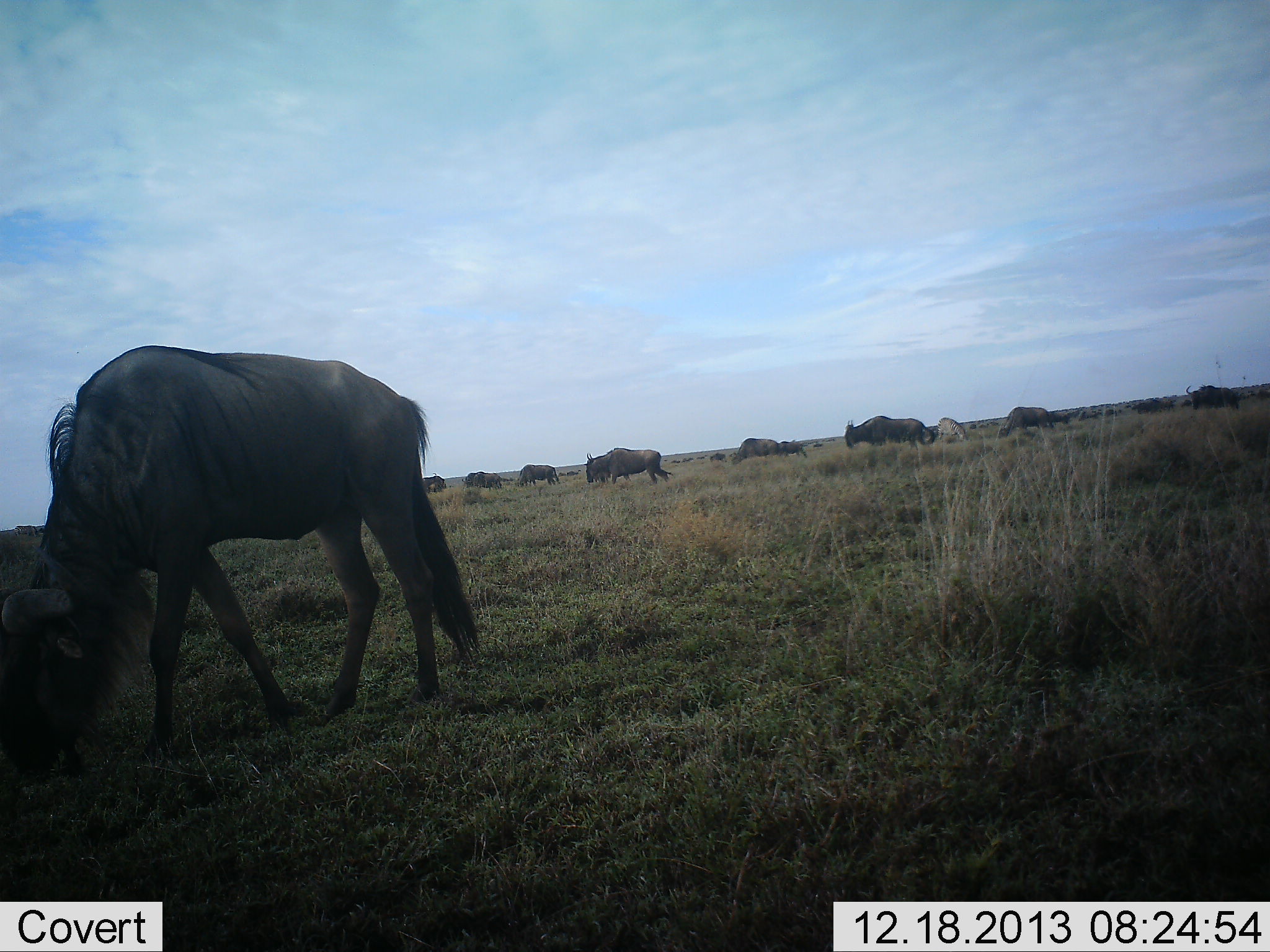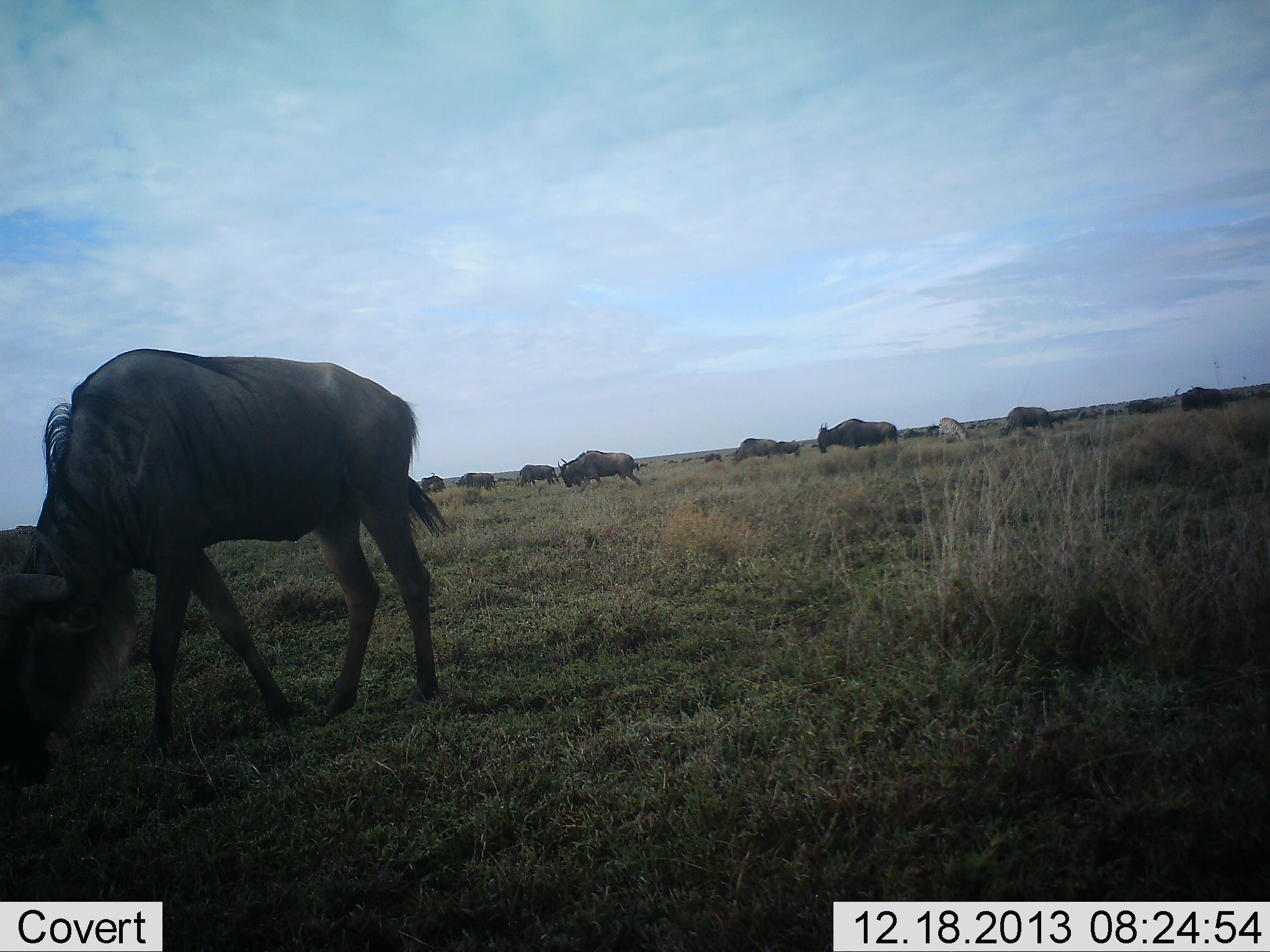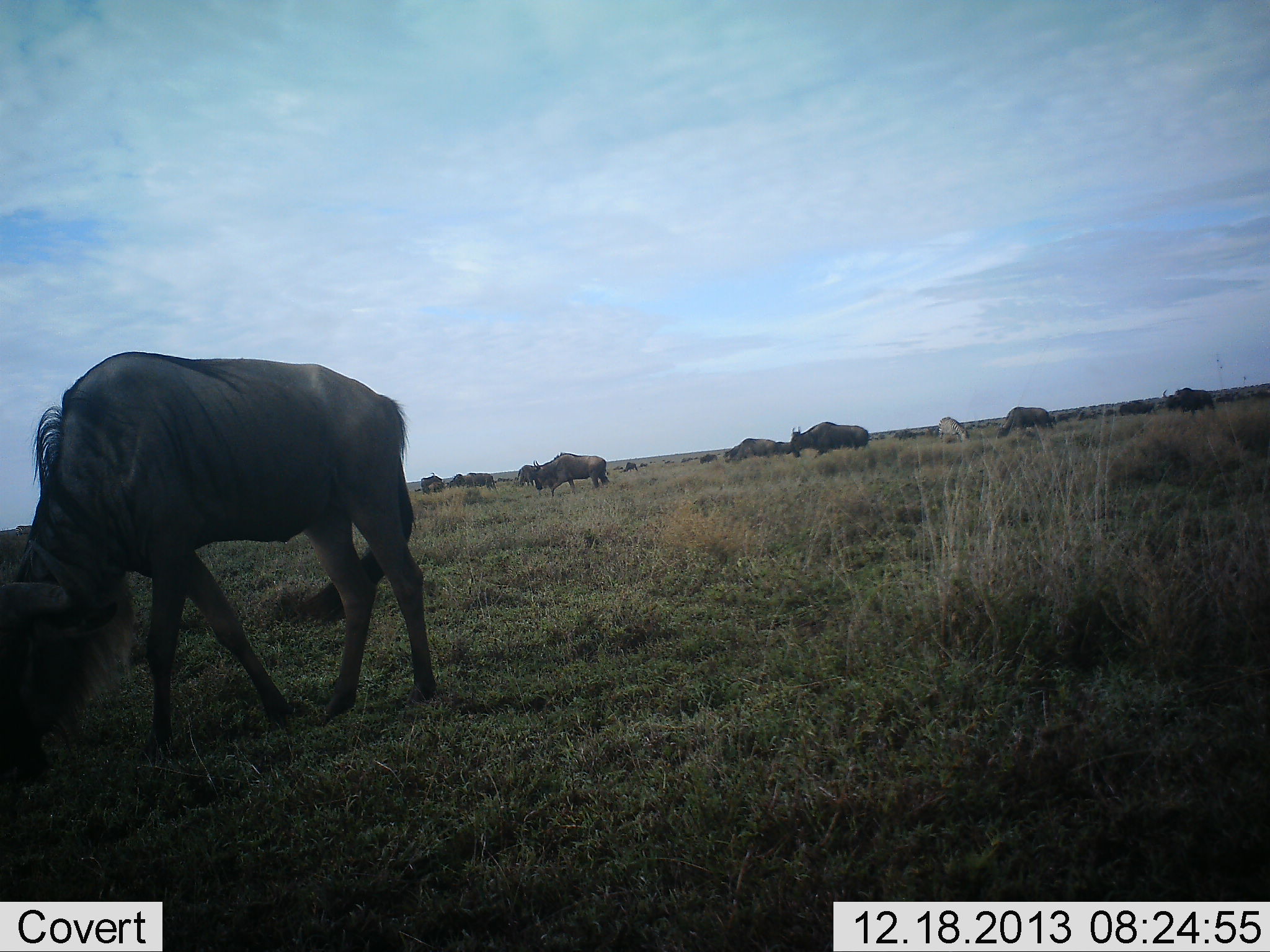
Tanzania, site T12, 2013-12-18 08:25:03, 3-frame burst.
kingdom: Animalia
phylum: Chordata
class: Mammalia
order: Artiodactyla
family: Bovidae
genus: Connochaetes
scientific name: Connochaetes taurinus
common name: blue wildebeest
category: wildebeest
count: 11-50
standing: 33%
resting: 0%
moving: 75%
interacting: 0%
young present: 0%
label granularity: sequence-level